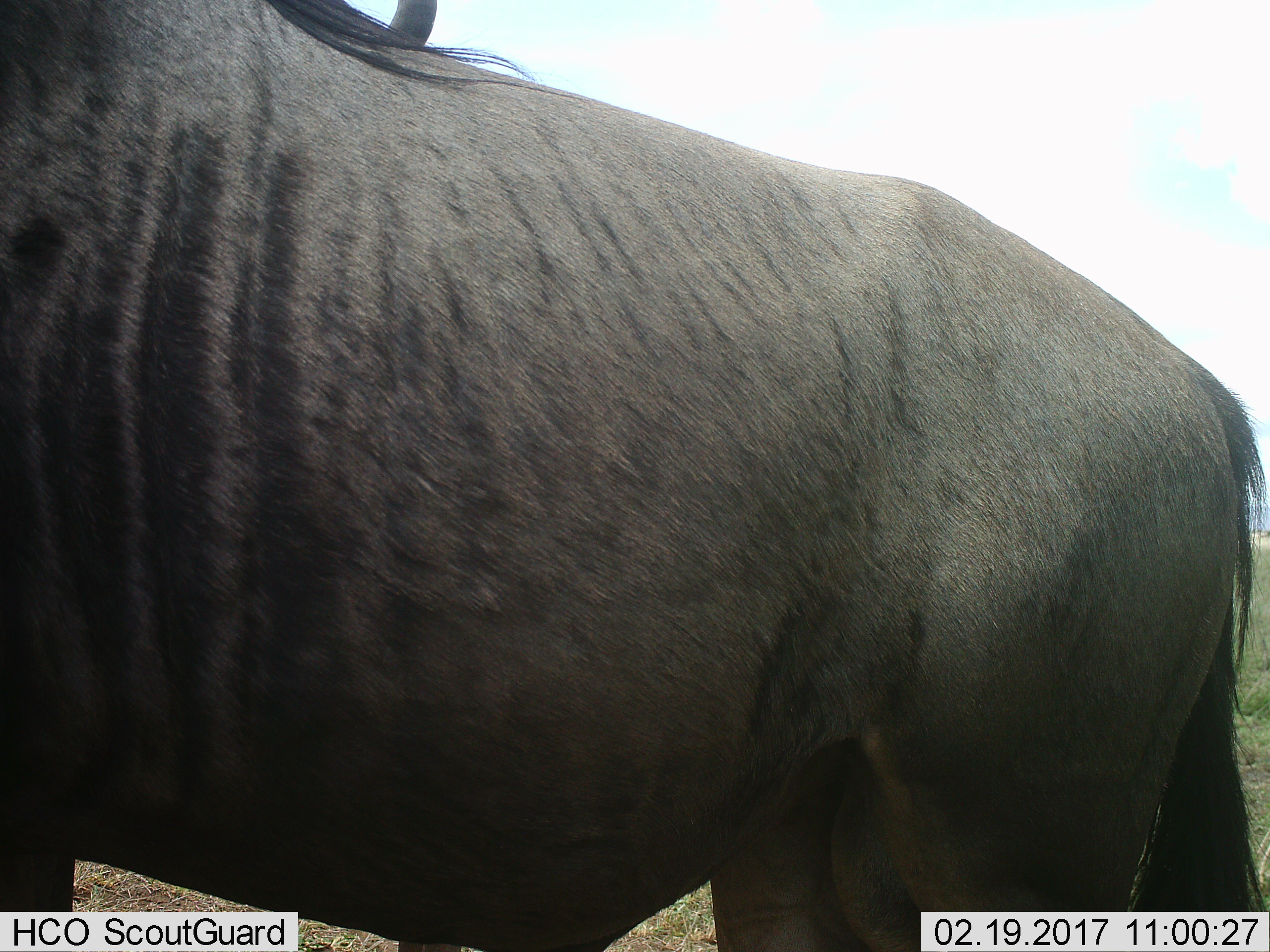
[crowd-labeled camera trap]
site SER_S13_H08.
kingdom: Animalia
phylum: Chordata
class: Mammalia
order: Artiodactyla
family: Bovidae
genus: Connochaetes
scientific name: Connochaetes taurinus taurinus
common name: blue wildebeest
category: wildebeestblue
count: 1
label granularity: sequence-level